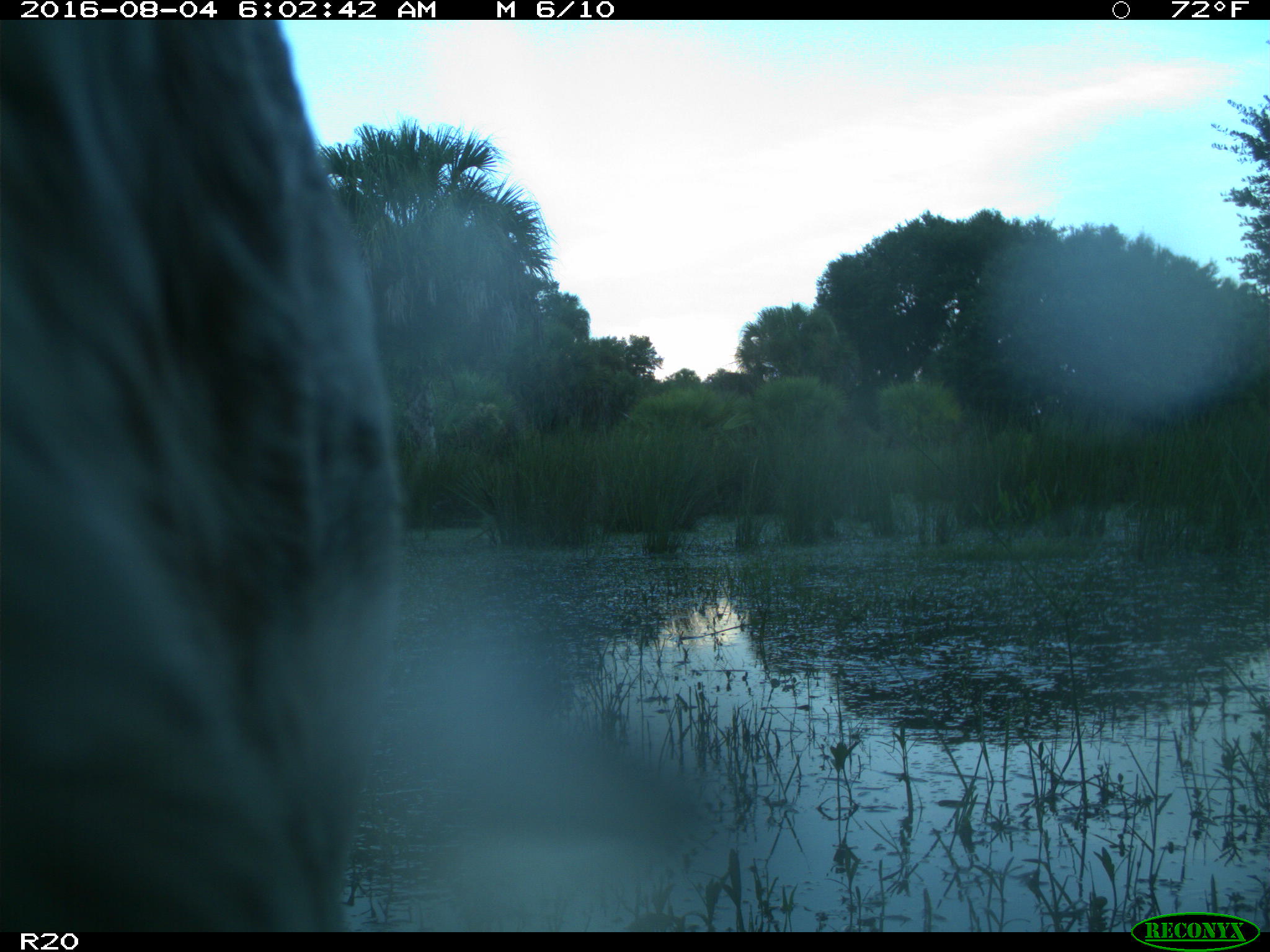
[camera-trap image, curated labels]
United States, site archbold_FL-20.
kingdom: Animalia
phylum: Chordata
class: Mammalia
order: Artiodactyla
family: Bovidae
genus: Bos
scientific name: Bos taurus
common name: domestic cow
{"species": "Bos taurus (domestic cow)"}